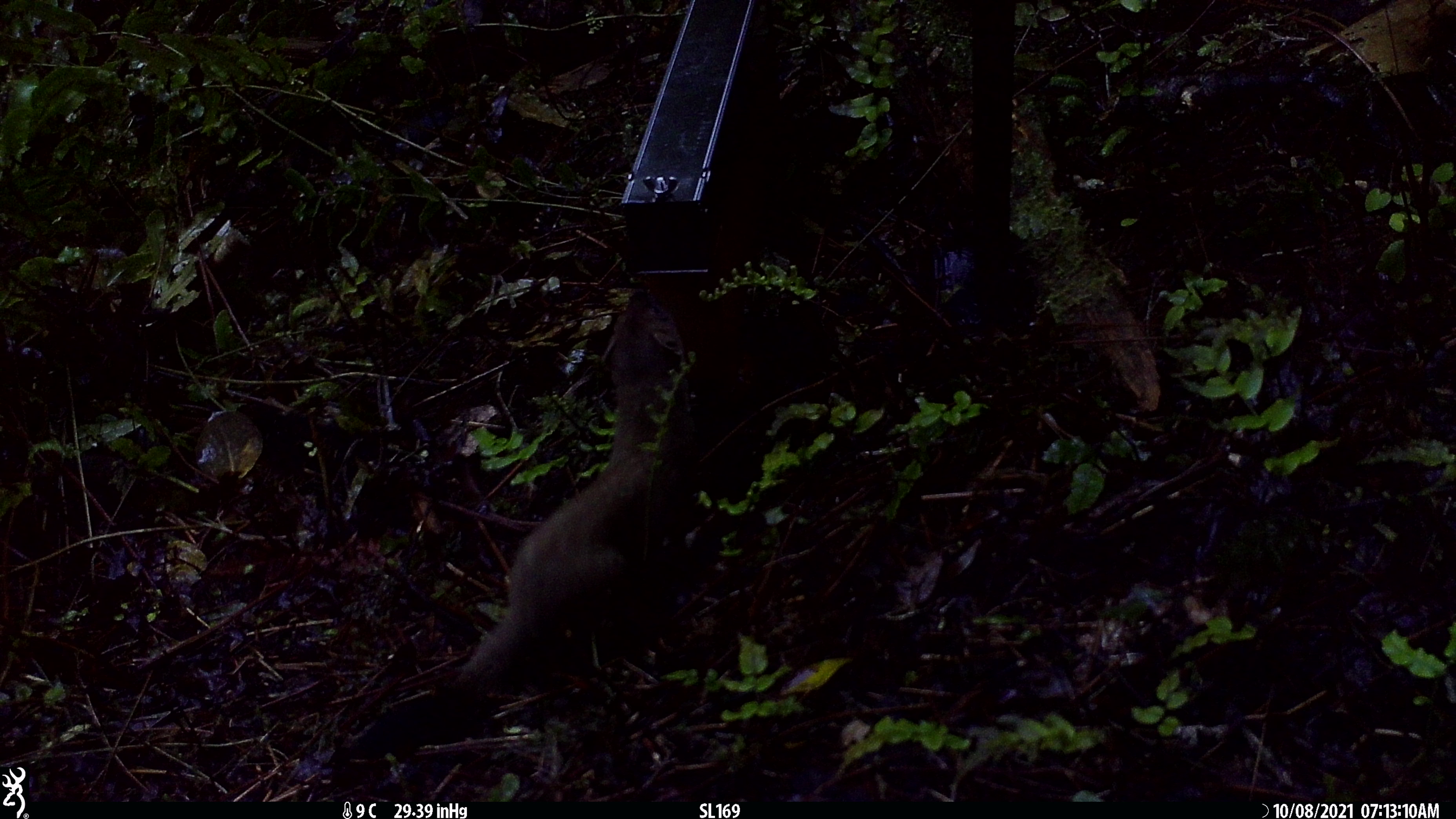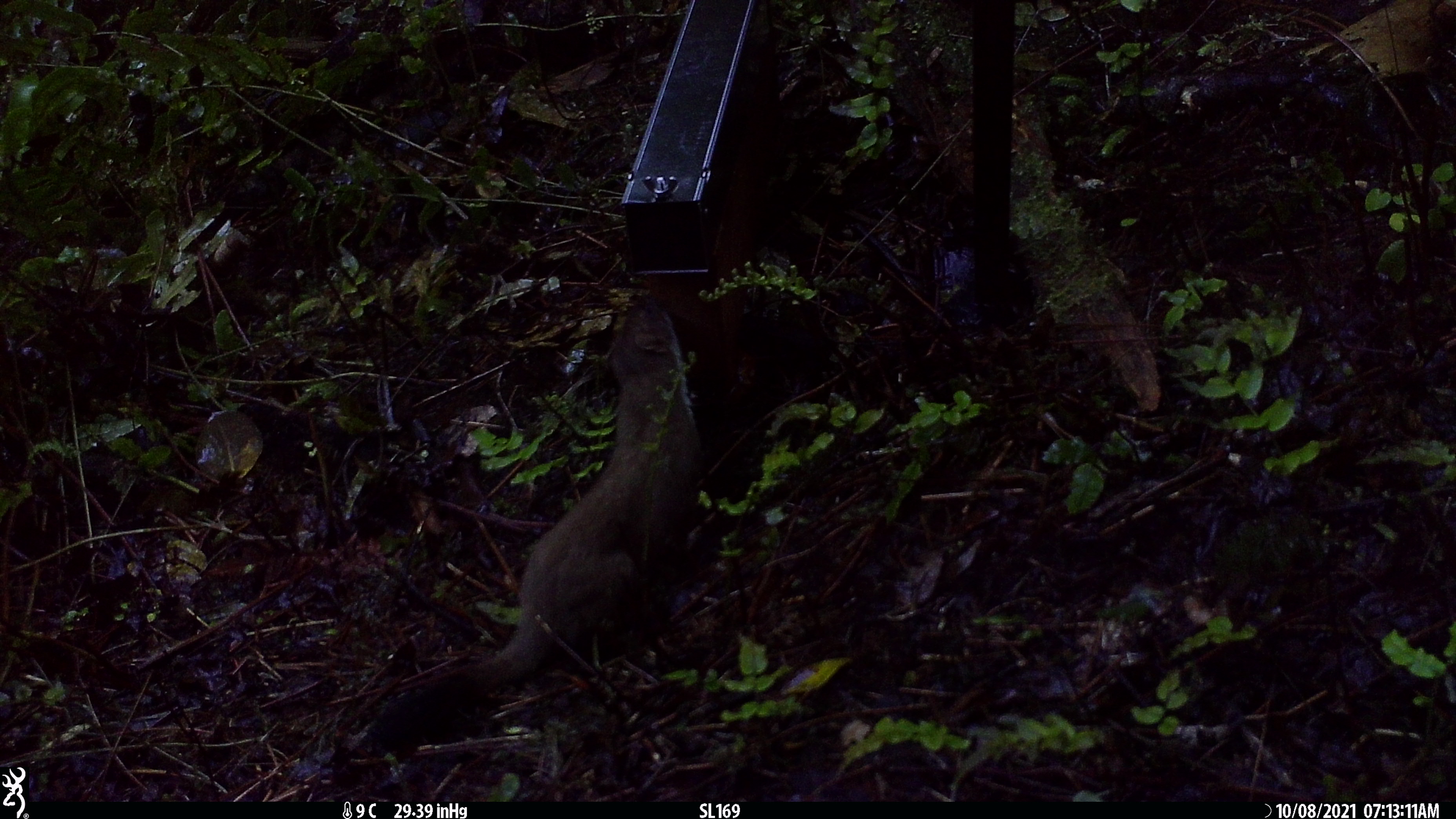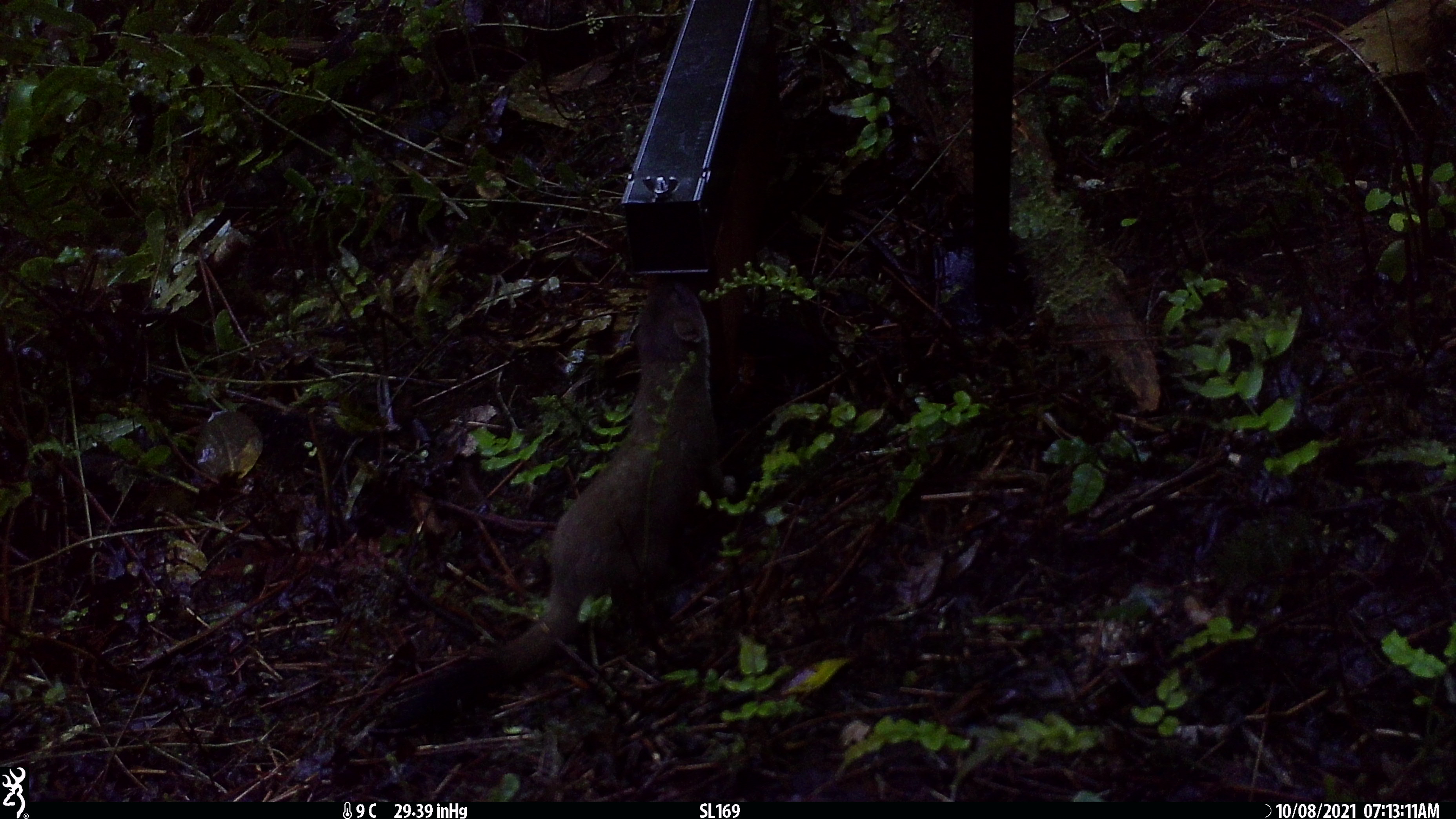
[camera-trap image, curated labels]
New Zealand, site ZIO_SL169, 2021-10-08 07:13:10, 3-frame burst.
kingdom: Animalia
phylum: Chordata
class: Mammalia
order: Carnivora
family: Mustelidae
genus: Mustela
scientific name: Mustela erminea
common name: stoat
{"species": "stoat (Mustela erminea)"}